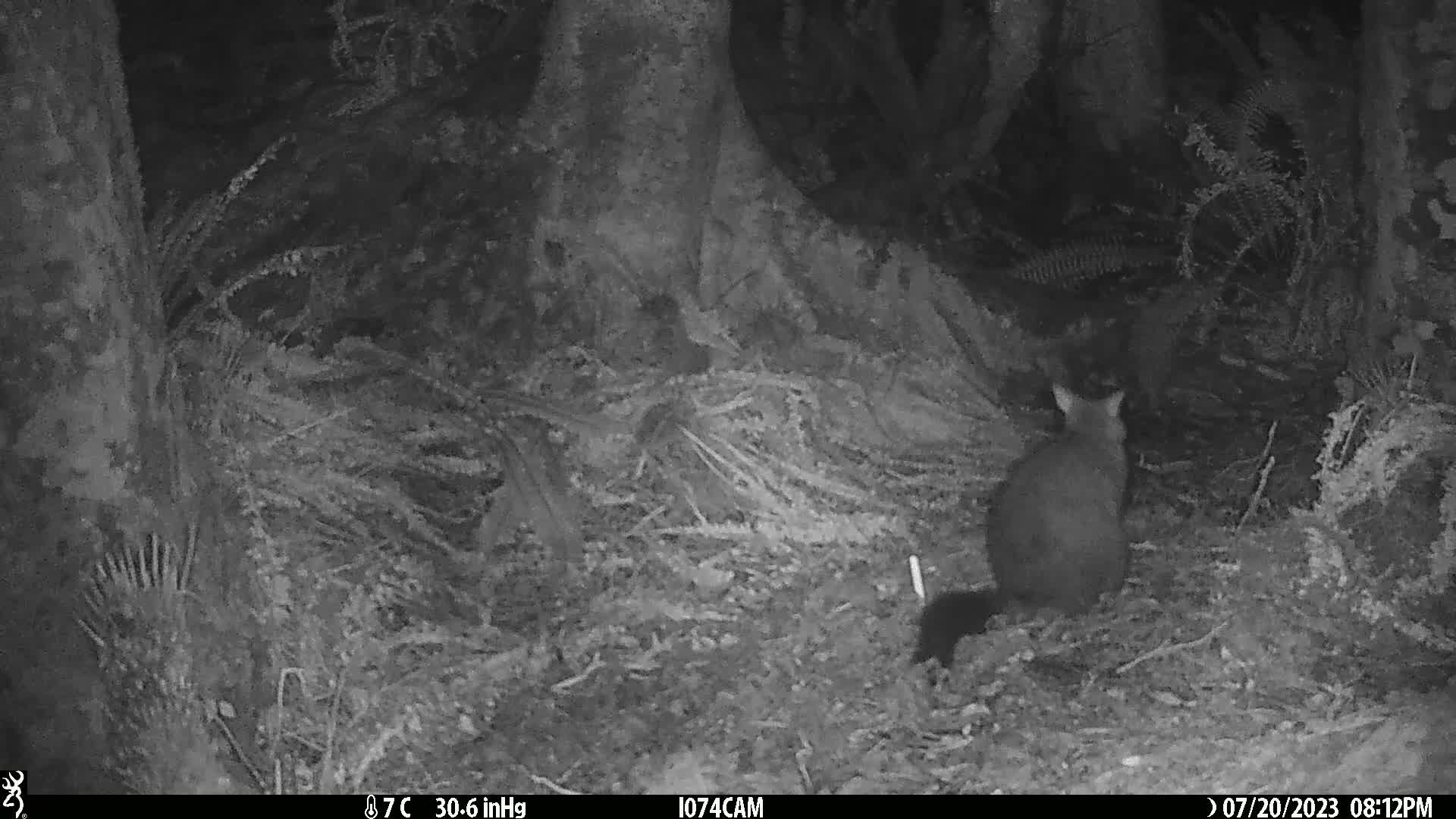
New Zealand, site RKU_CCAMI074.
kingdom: Animalia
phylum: Chordata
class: Mammalia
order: Diprotodontia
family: Phalangeridae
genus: Trichosurus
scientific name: Trichosurus vulpecula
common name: common brushtail possum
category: possum